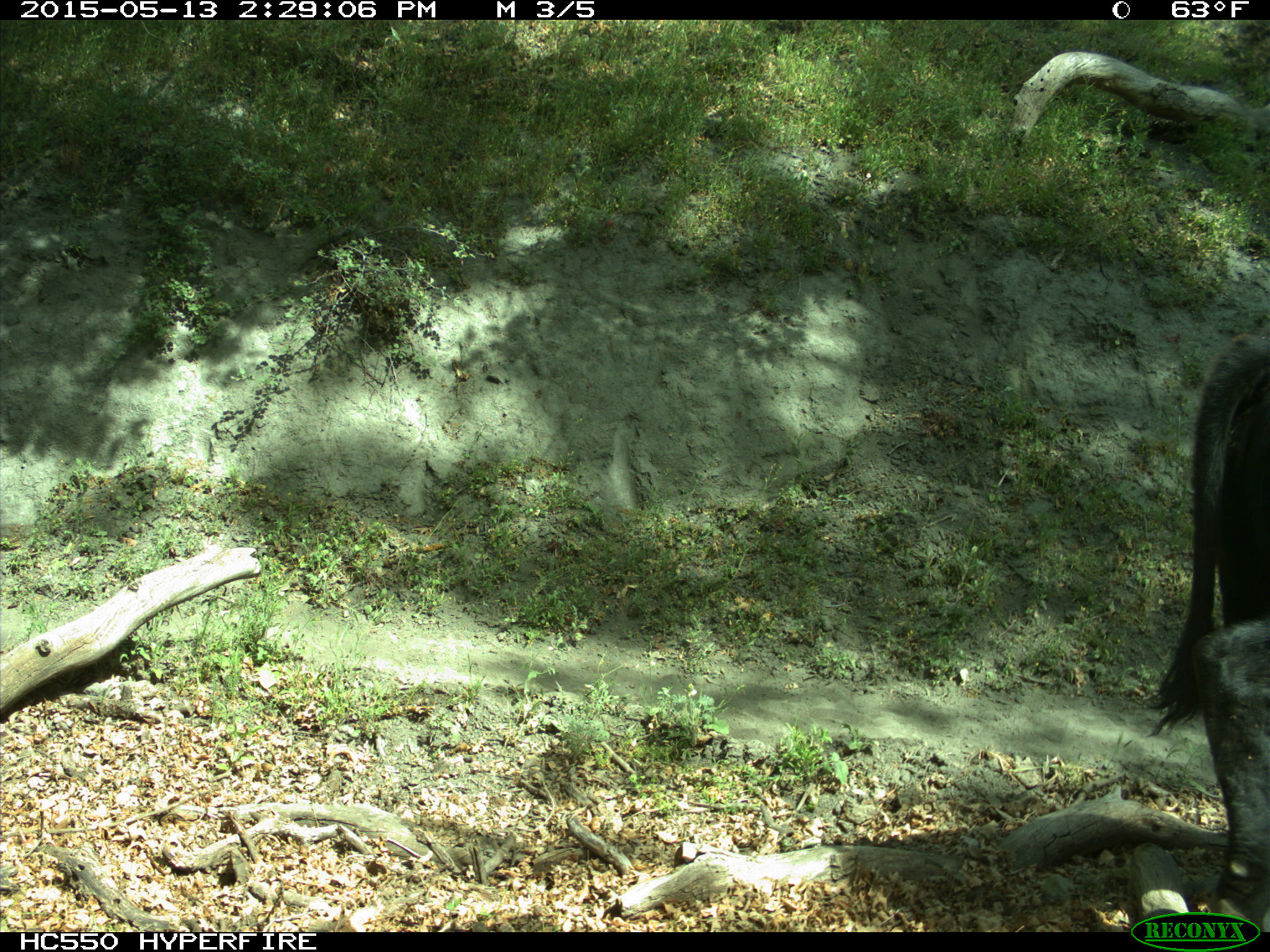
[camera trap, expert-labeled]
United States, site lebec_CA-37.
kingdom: Animalia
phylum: Chordata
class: Mammalia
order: Artiodactyla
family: Bovidae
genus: Bos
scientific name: Bos taurus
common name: domestic cow